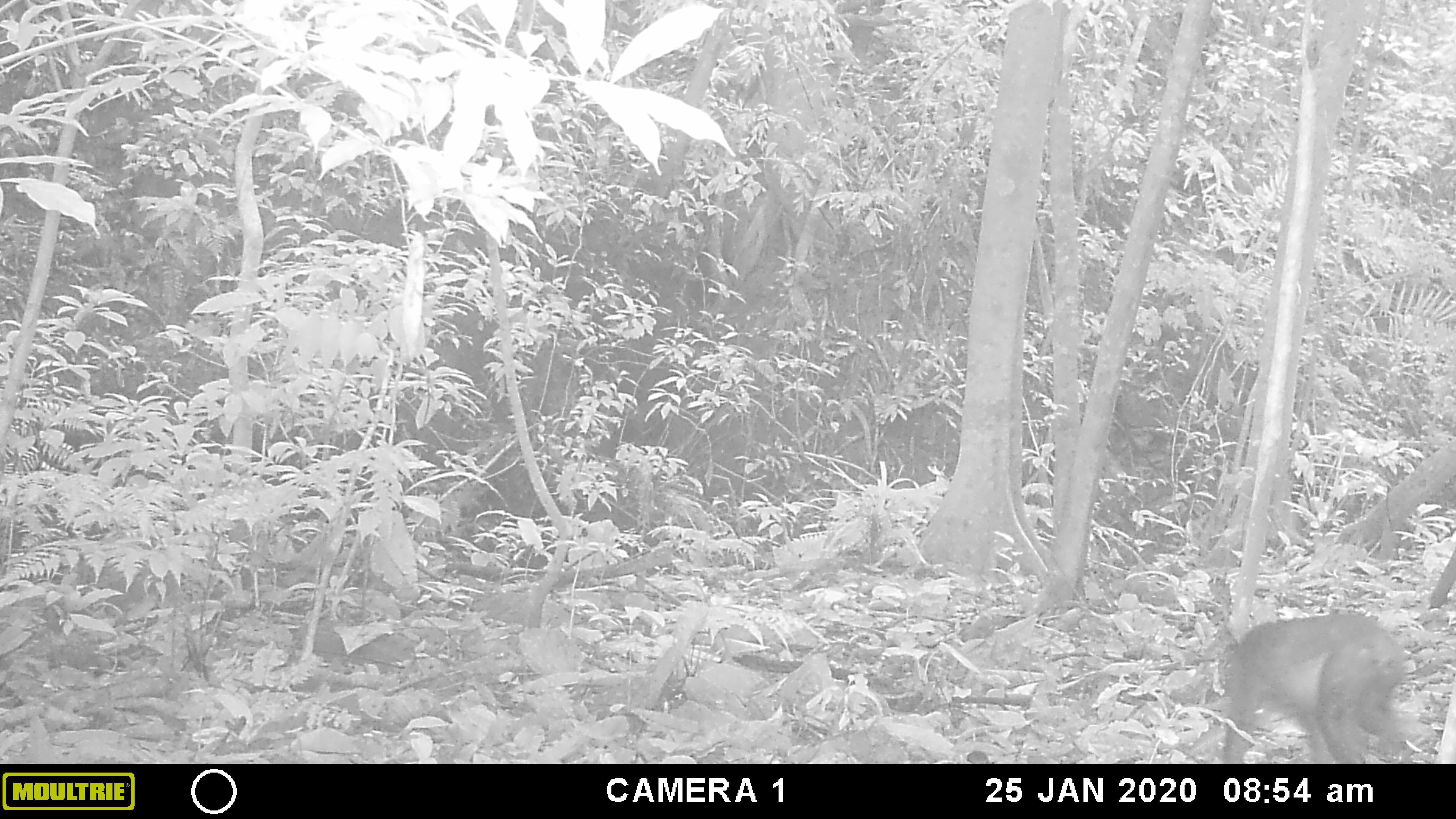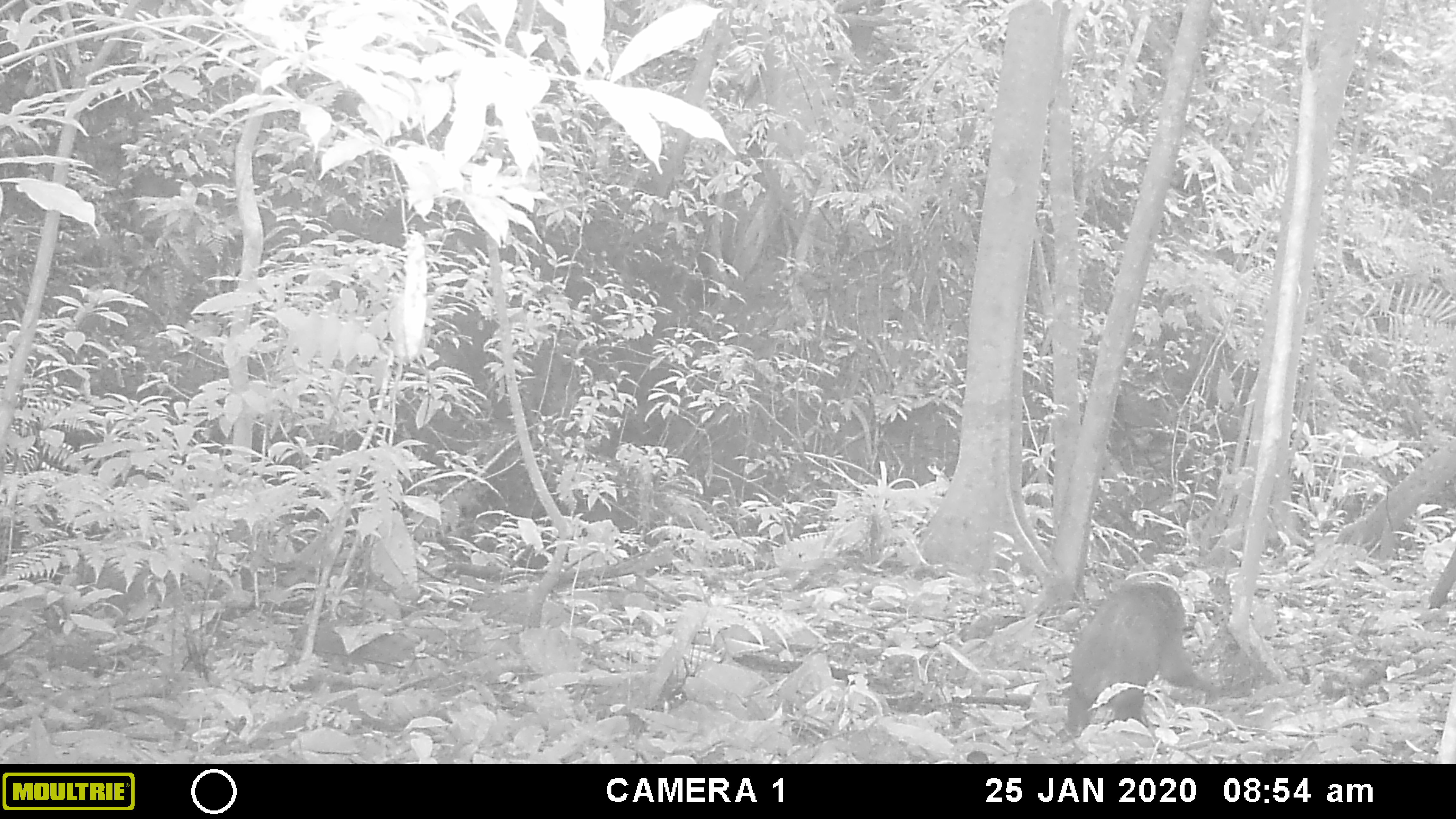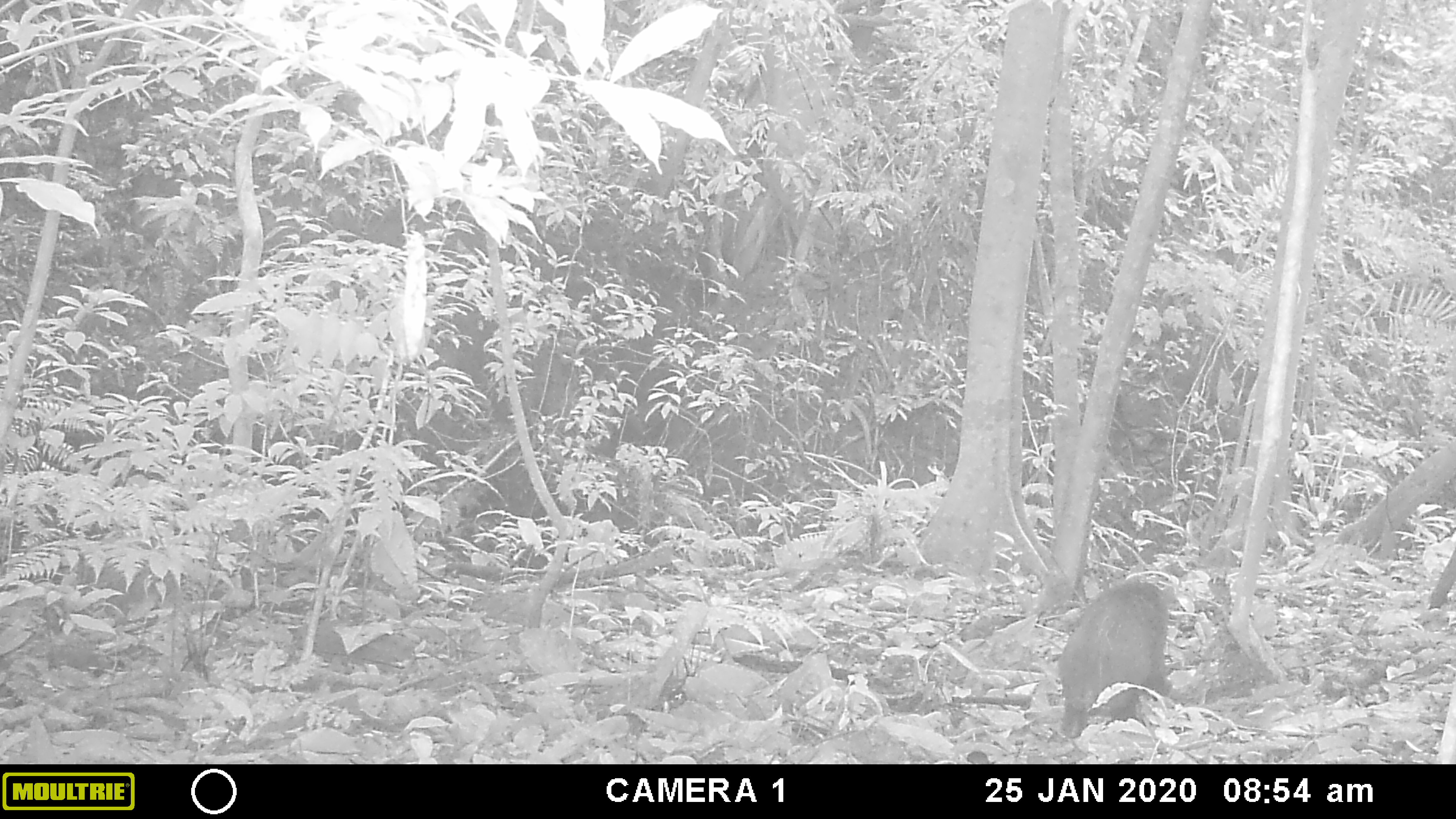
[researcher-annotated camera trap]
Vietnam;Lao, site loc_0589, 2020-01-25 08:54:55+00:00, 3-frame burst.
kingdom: Animalia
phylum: Chordata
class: Mammalia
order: Primates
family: Cercopithecidae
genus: Macaca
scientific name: Macaca arctoides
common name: stump-tailed macaque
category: stump tailed macaque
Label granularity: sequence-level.